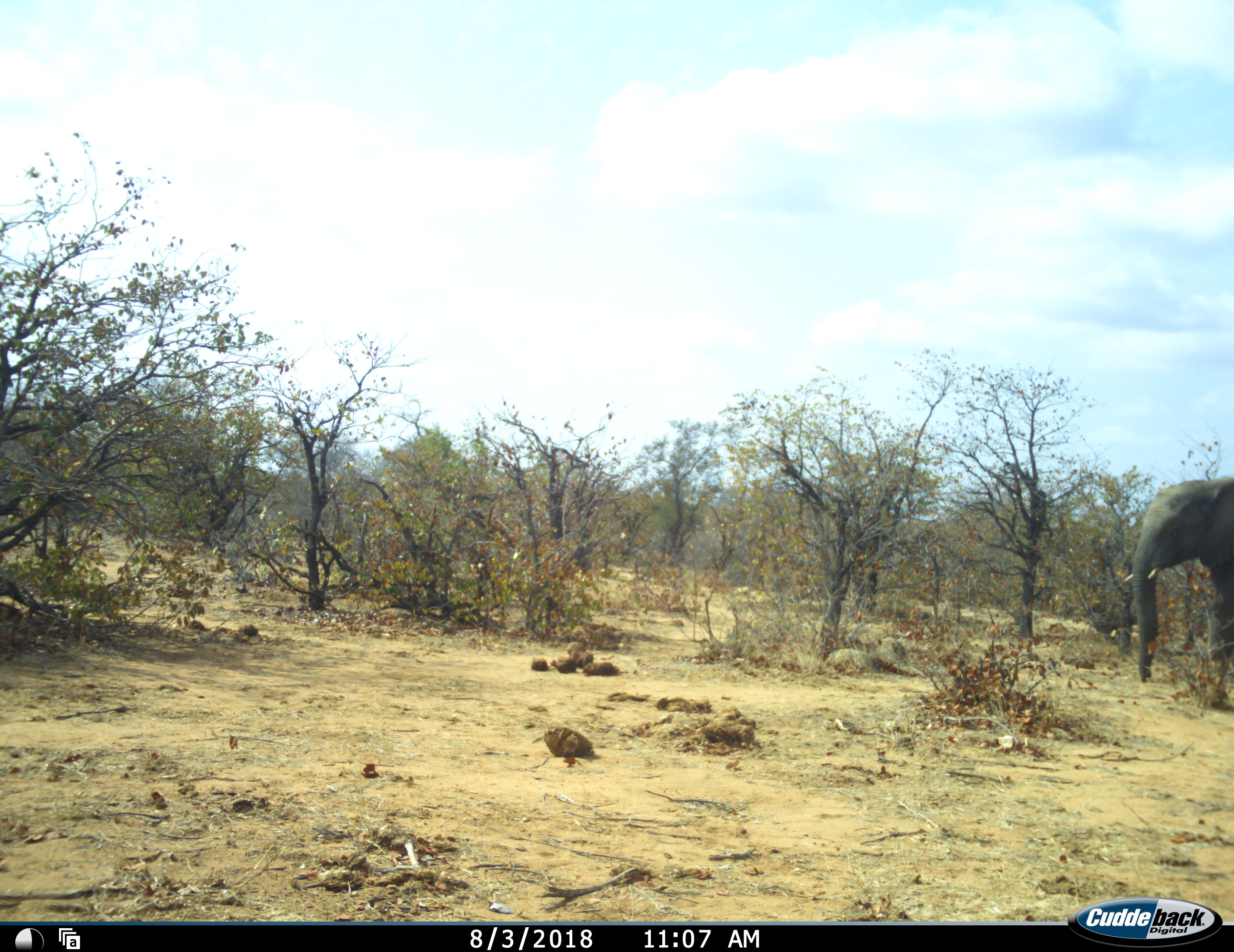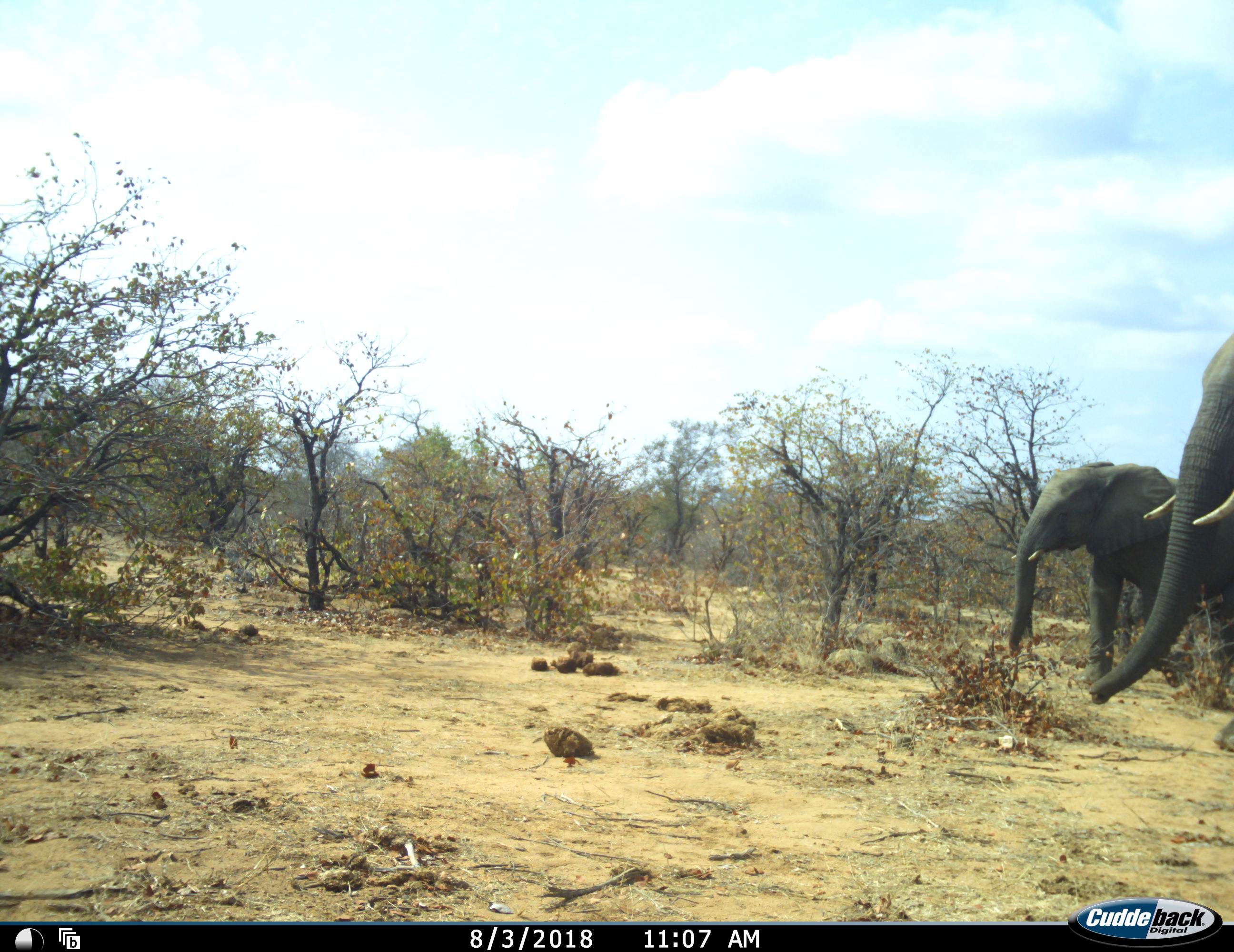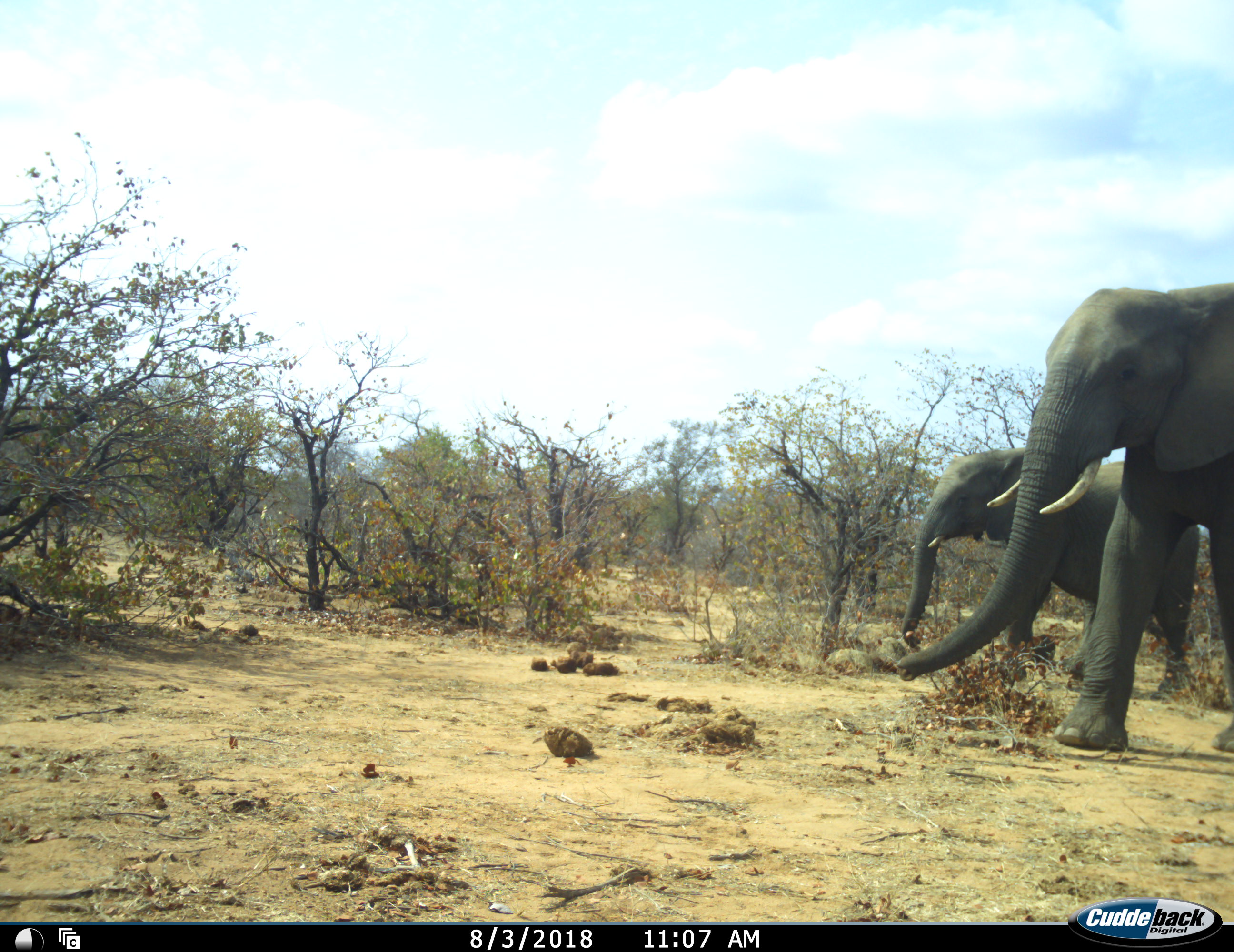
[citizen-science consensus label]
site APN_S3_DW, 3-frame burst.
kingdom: Animalia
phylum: Chordata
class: Mammalia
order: Proboscidea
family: Elephantidae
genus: Loxodonta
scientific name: Loxodonta africana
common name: african bush elephant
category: elephant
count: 2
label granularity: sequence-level